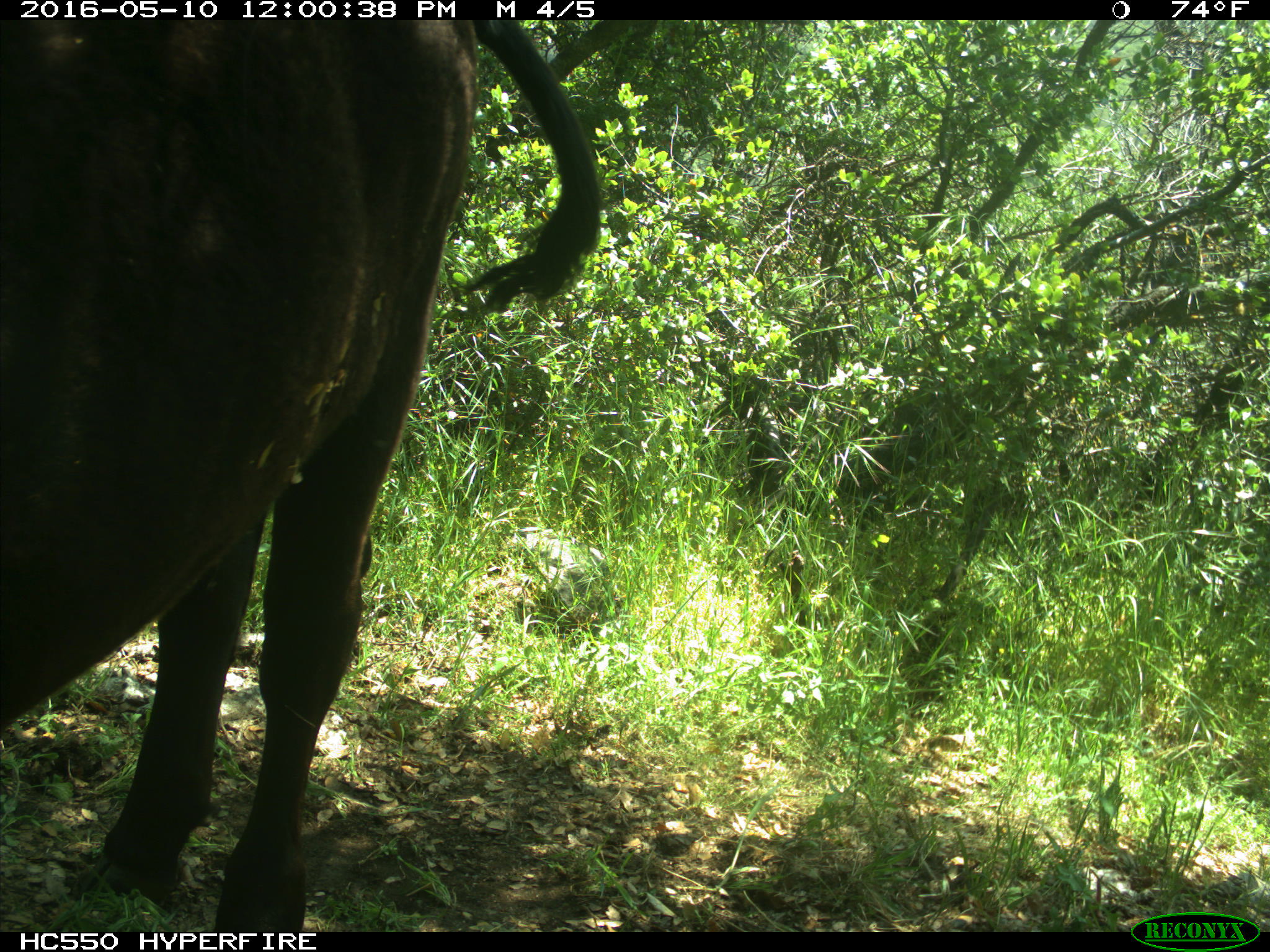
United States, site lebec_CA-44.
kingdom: Animalia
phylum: Chordata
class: Mammalia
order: Artiodactyla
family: Bovidae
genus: Bos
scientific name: Bos taurus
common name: domestic cow